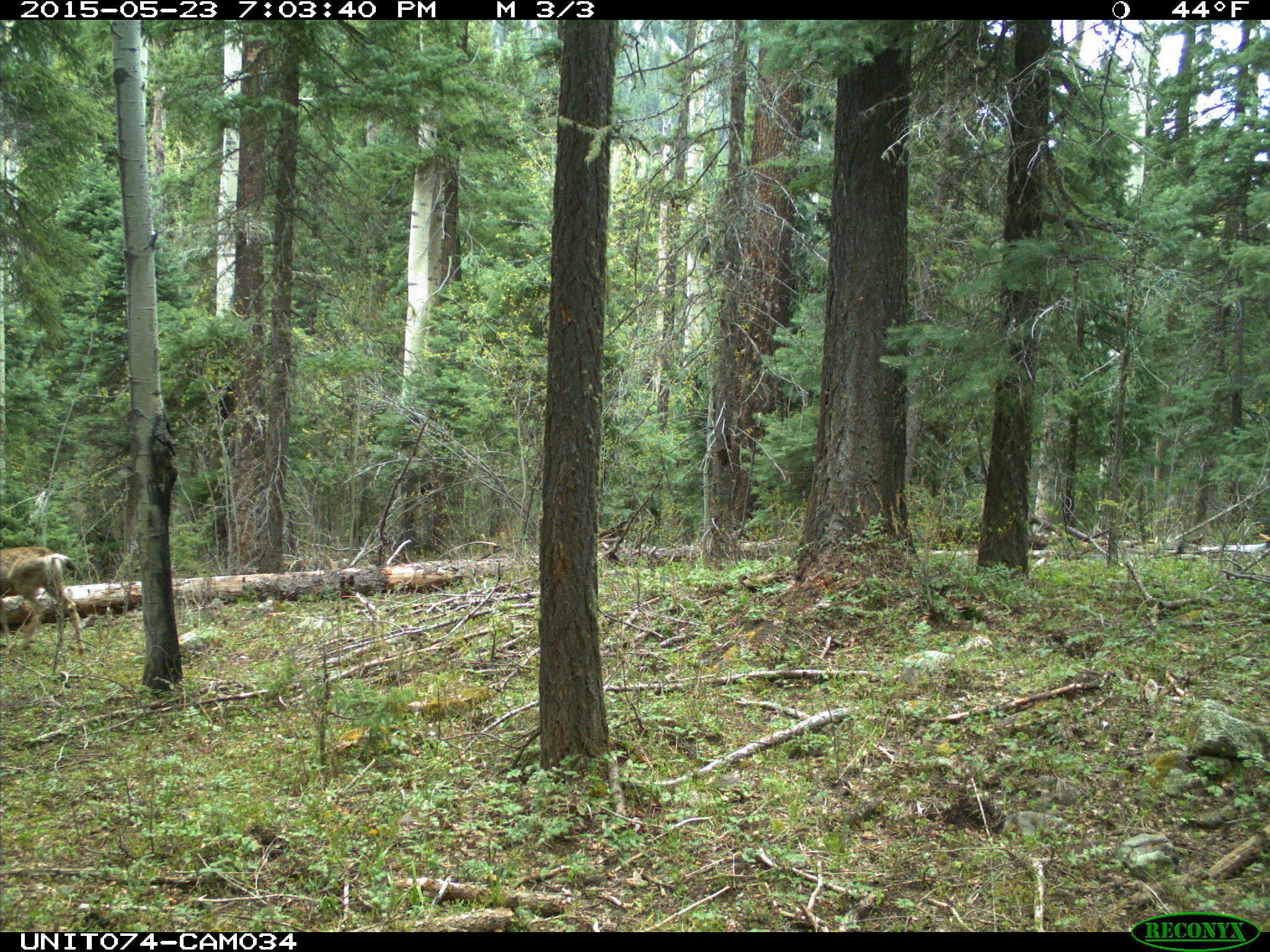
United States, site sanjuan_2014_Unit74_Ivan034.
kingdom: Animalia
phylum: Chordata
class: Mammalia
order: Artiodactyla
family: Cervidae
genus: Odocoileus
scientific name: Odocoileus hemionus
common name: mule deer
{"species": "Odocoileus hemionus (mule deer)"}